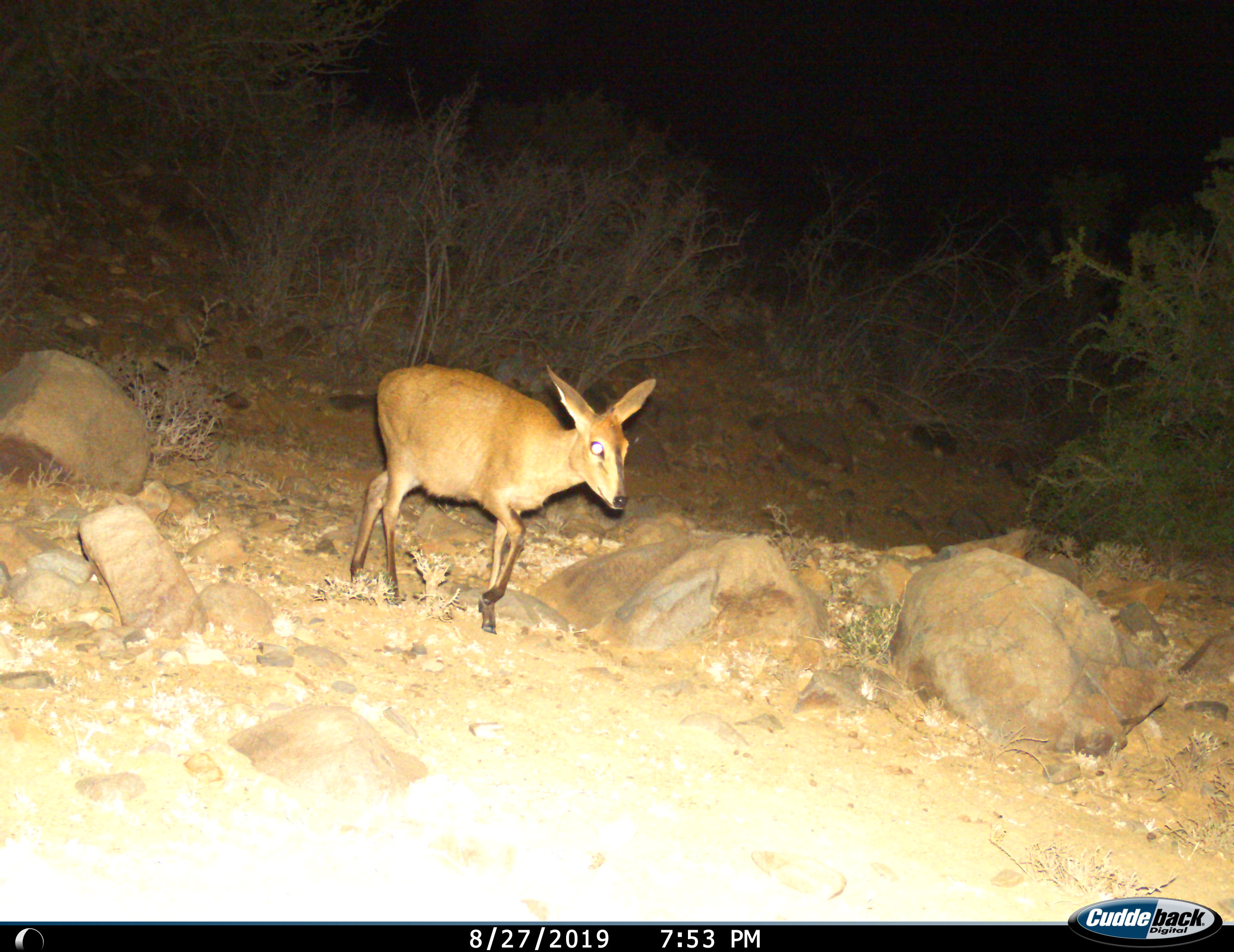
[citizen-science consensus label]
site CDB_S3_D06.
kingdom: Animalia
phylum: Chordata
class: Mammalia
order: Artiodactyla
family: Bovidae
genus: Sylvicapra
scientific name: Sylvicapra grimmia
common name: common duiker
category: duikercommongrey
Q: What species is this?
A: Duikercommongrey (common duiker) (Sylvicapra grimmia).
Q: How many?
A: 1.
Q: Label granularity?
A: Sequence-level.